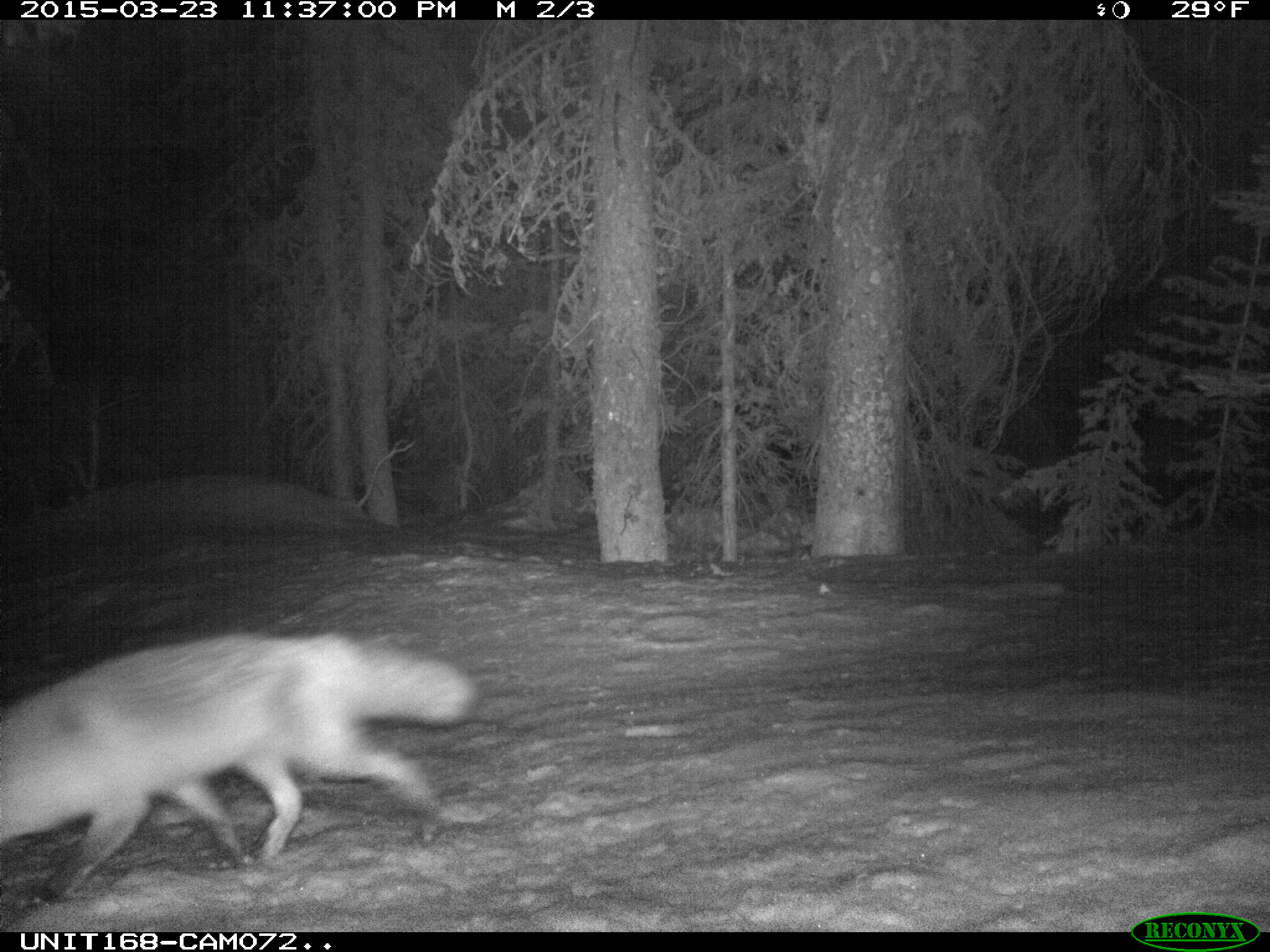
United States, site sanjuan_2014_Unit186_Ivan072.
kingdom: Animalia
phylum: Chordata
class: Mammalia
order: Carnivora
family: Canidae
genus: Vulpes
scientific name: Vulpes vulpes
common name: red fox